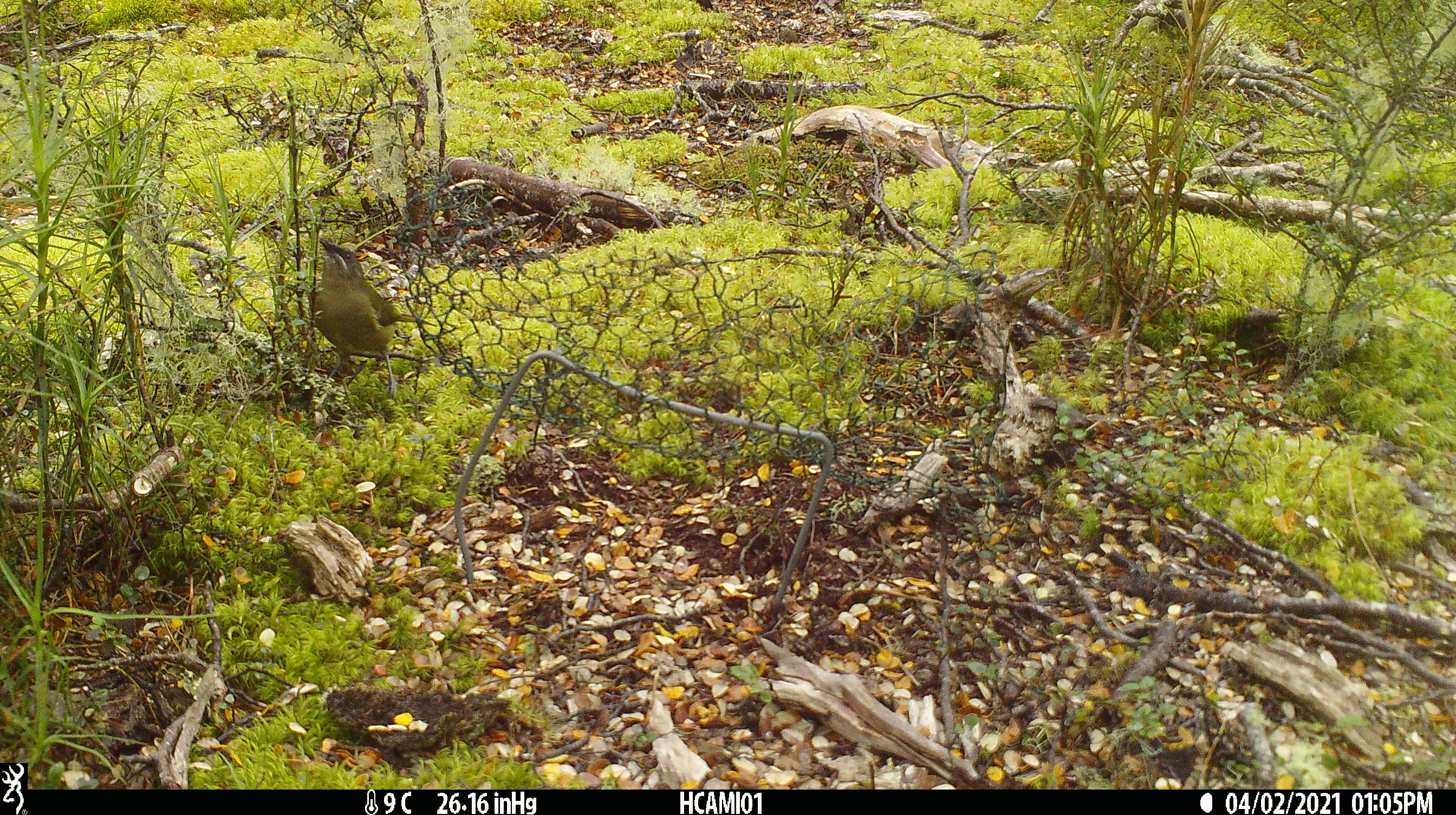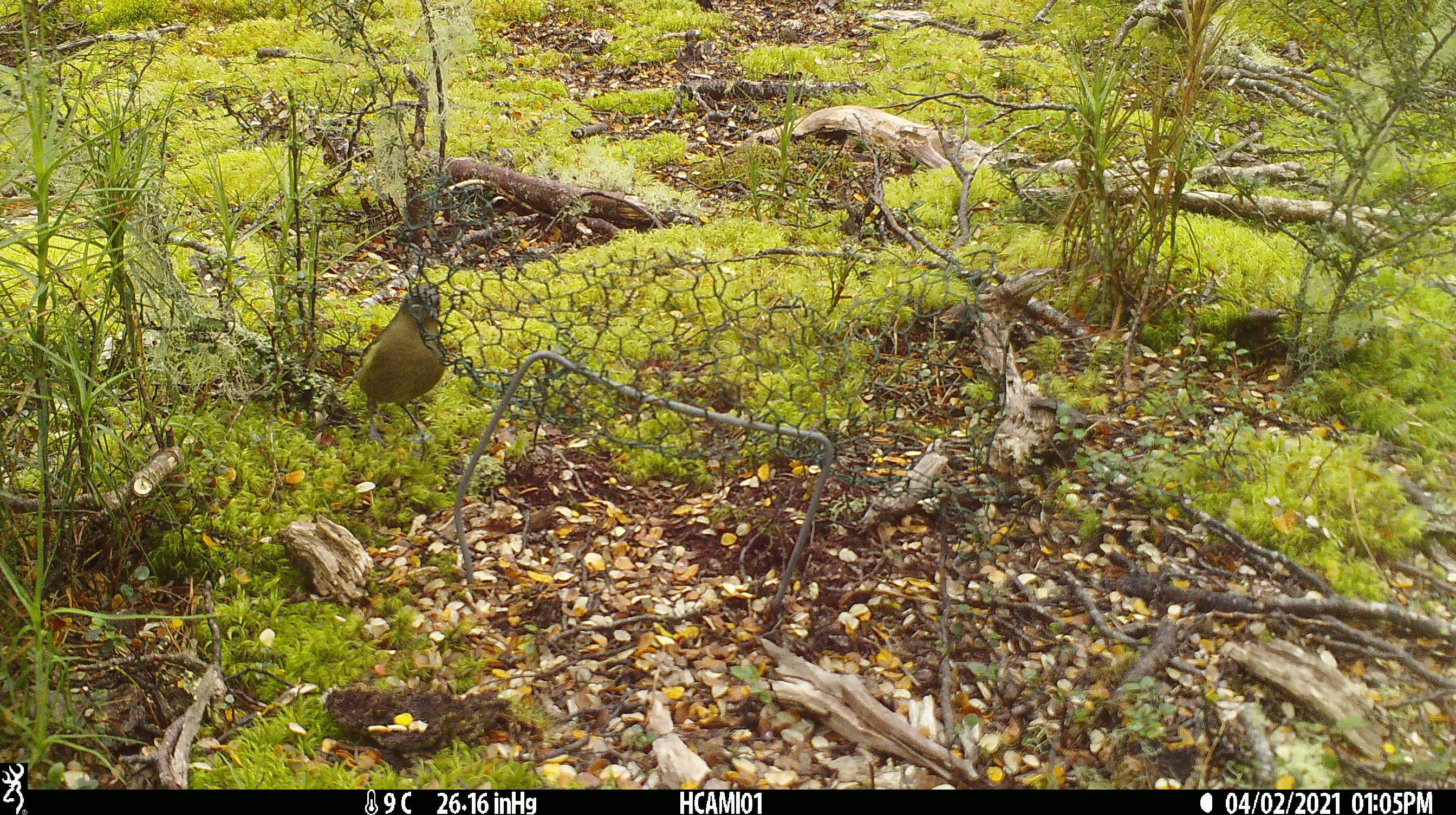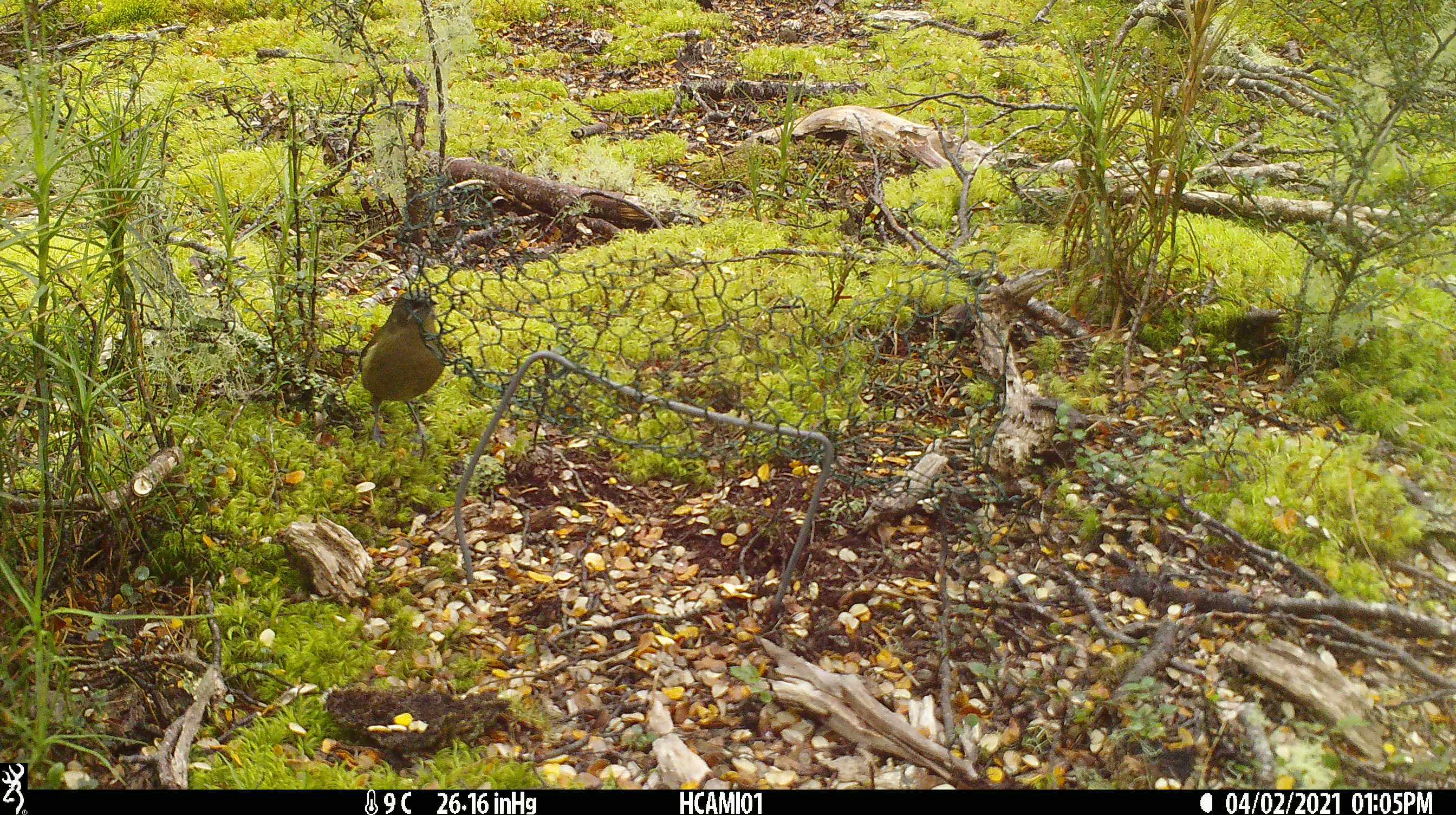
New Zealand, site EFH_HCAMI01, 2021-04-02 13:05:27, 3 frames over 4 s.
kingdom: Animalia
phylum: Chordata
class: Aves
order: Passeriformes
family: Meliphagidae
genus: Anthornis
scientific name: Anthornis melanura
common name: new zealand bellbird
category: bellbird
Bellbird (new zealand bellbird) (Anthornis melanura).